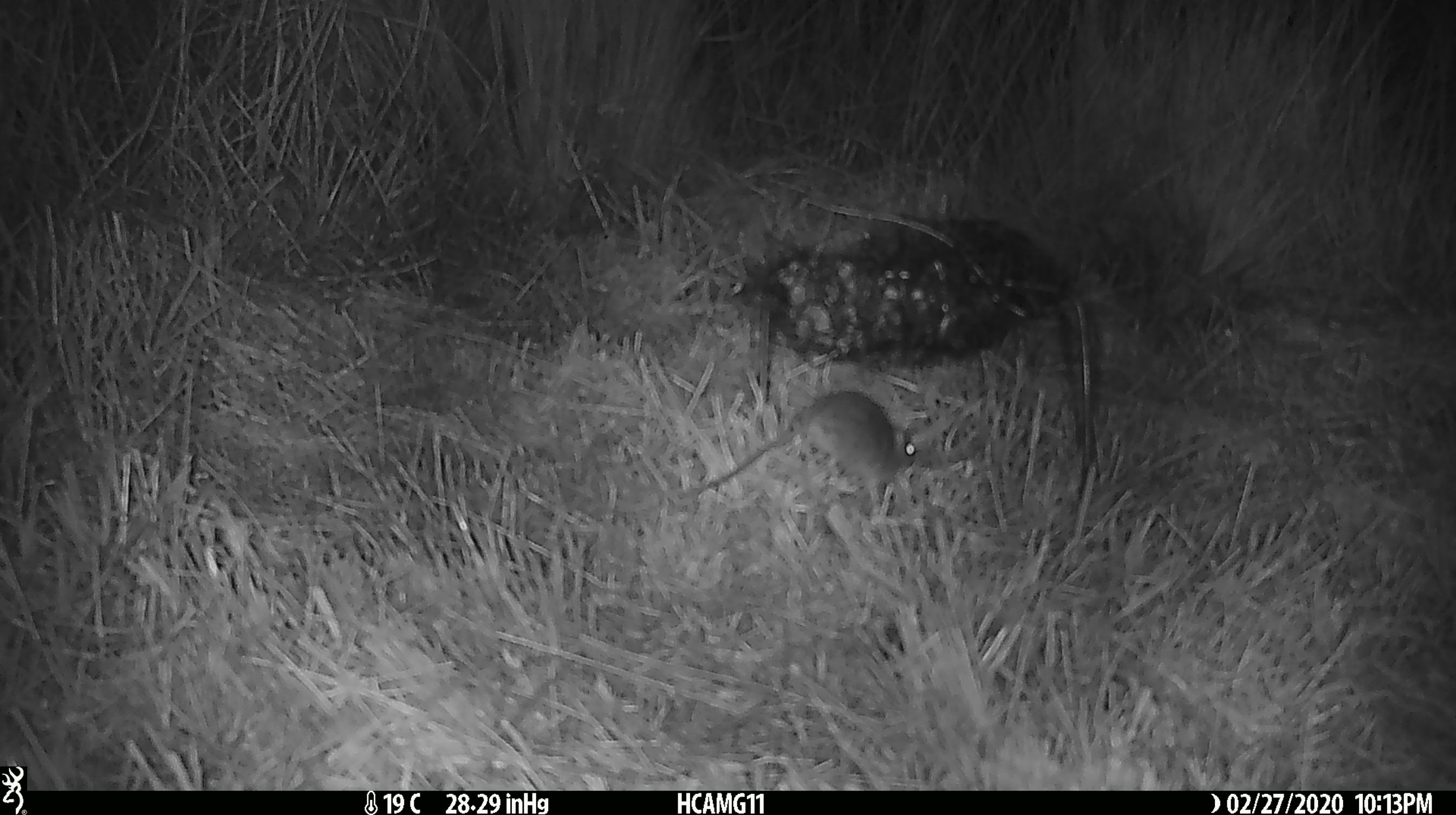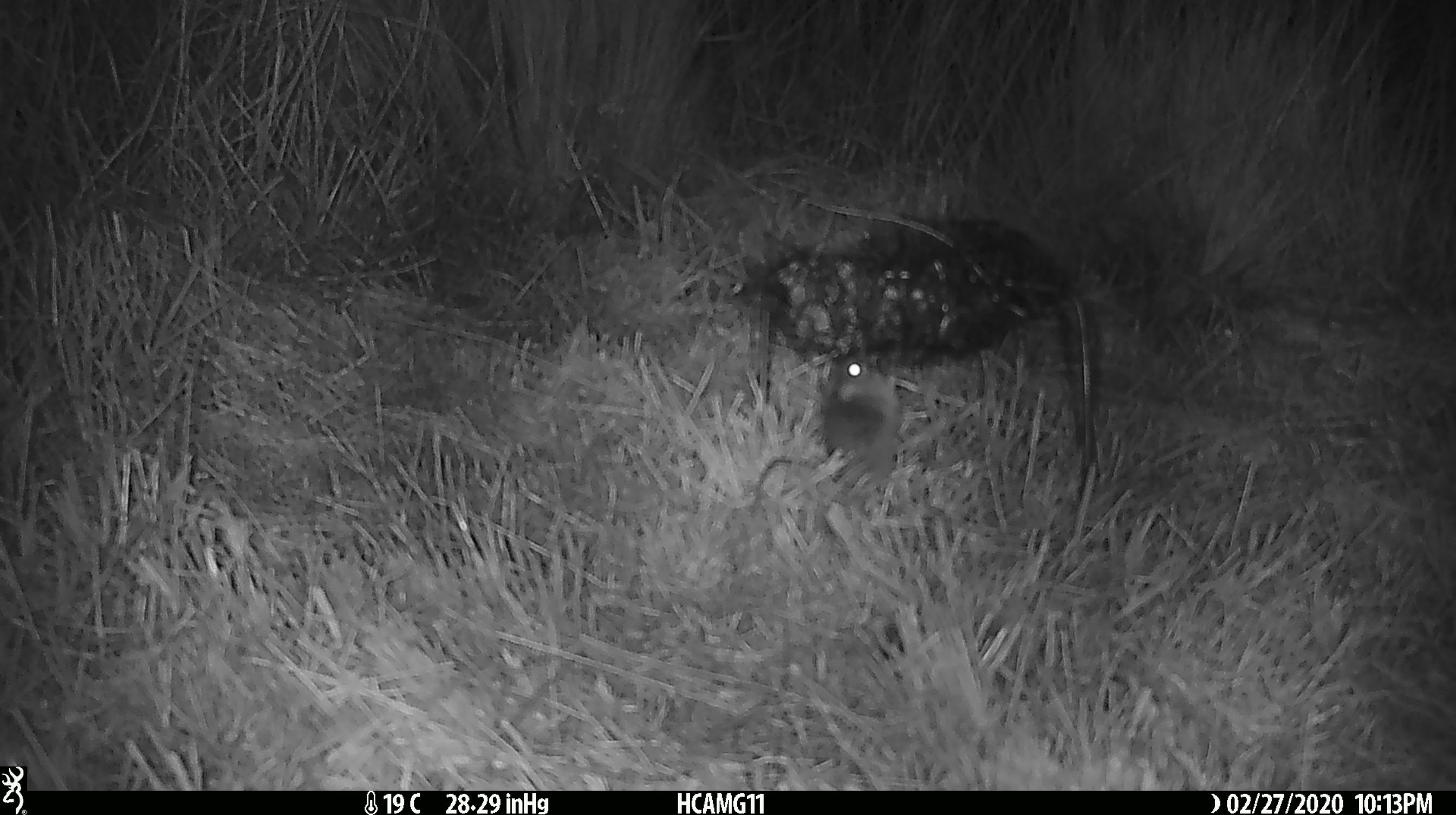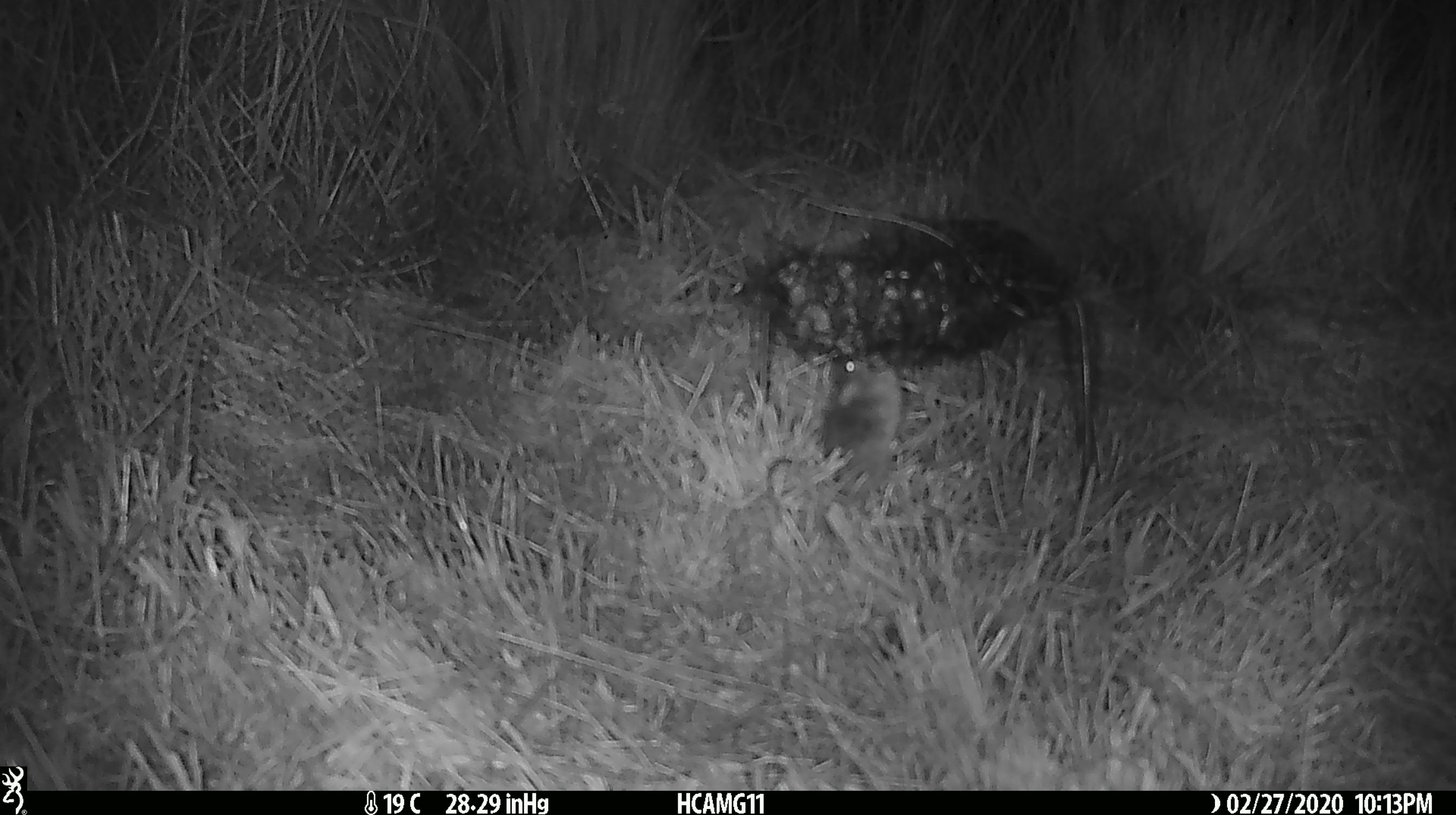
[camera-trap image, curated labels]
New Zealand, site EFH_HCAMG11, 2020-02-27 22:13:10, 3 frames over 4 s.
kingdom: Animalia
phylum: Chordata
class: Mammalia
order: Rodentia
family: Muridae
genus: Mus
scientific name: Mus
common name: mouse